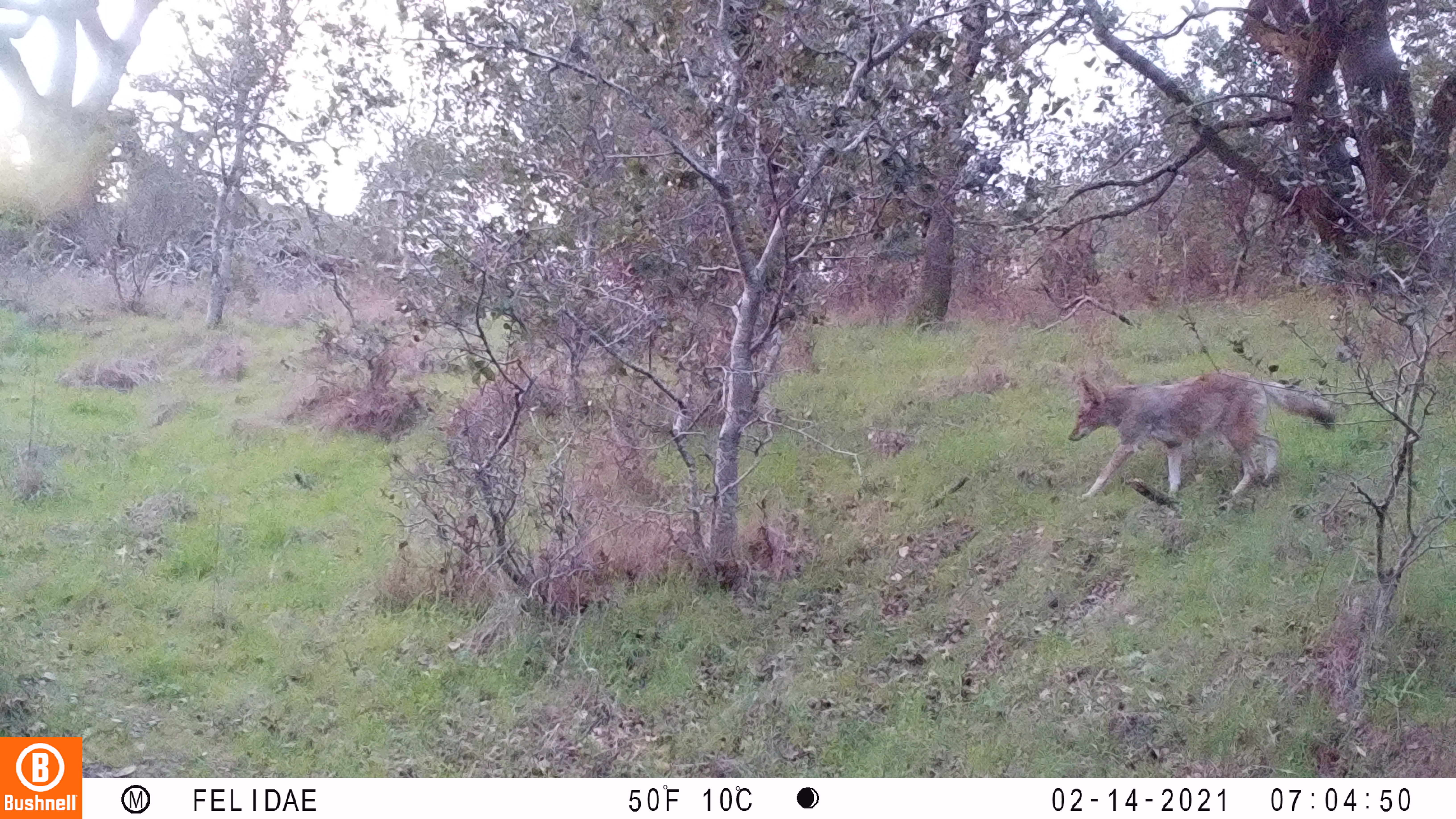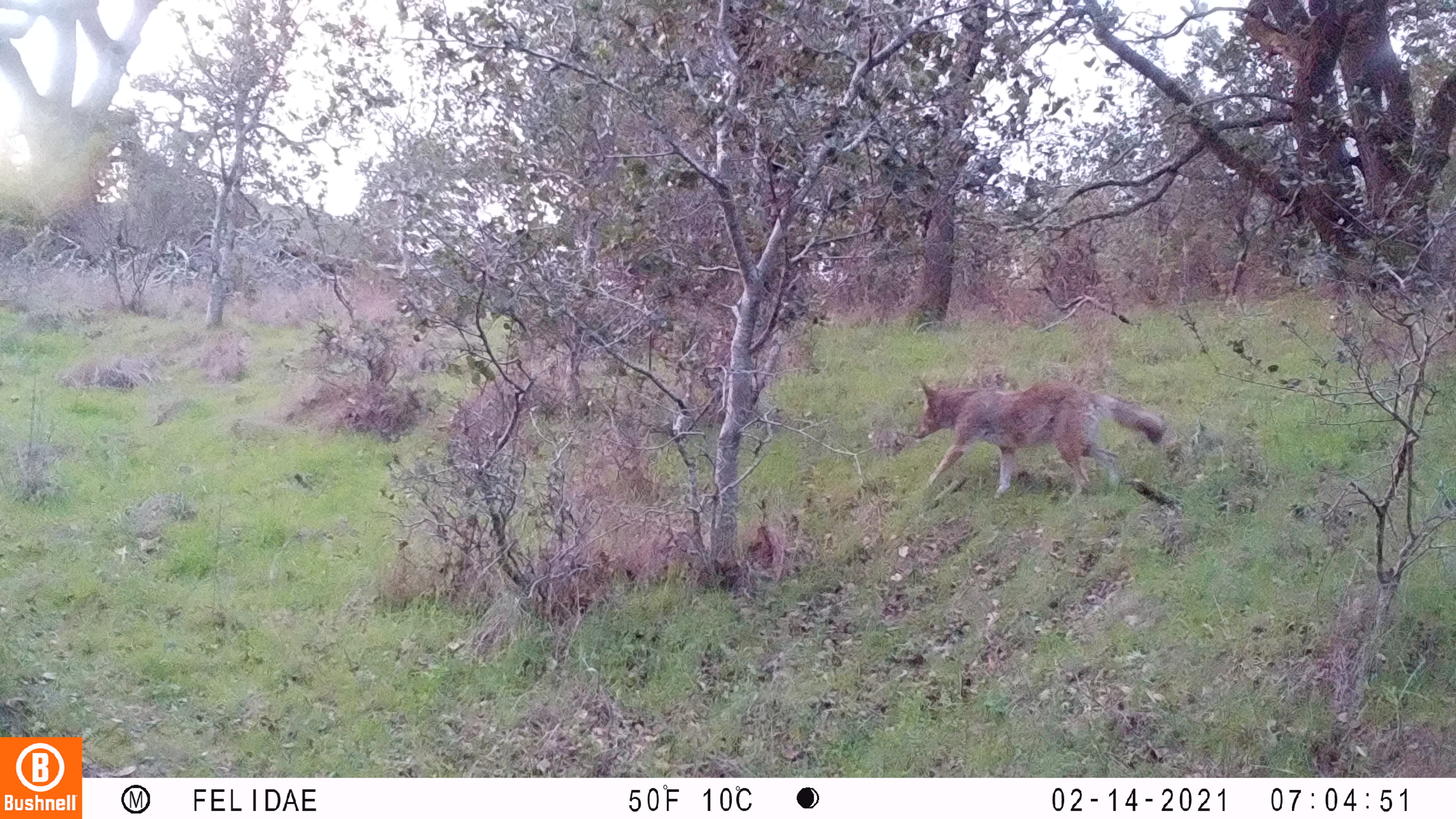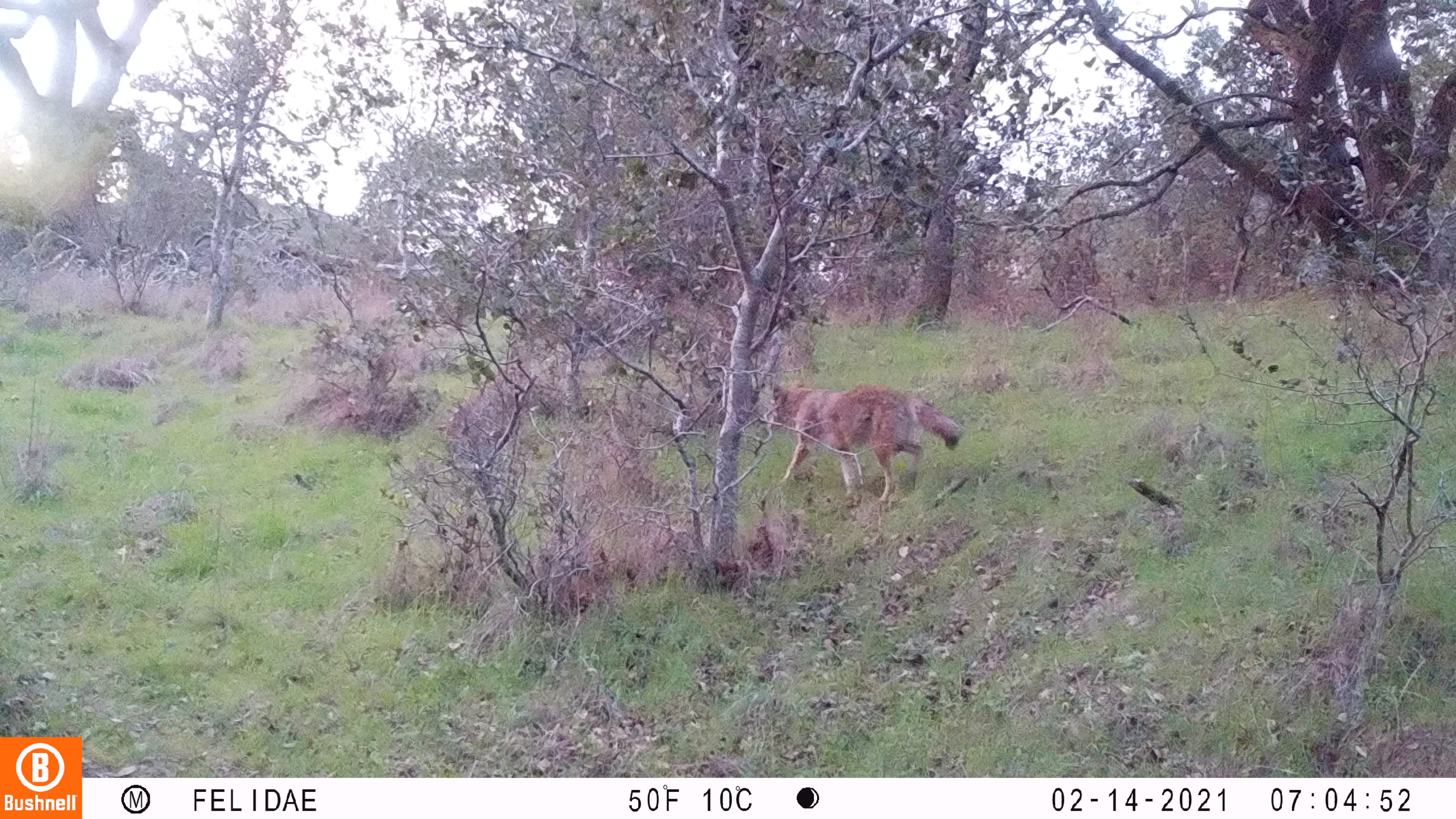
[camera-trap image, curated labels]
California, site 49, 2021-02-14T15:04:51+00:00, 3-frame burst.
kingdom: Animalia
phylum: Chordata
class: Mammalia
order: Carnivora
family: Canidae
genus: Canis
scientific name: Canis latrans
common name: coyote